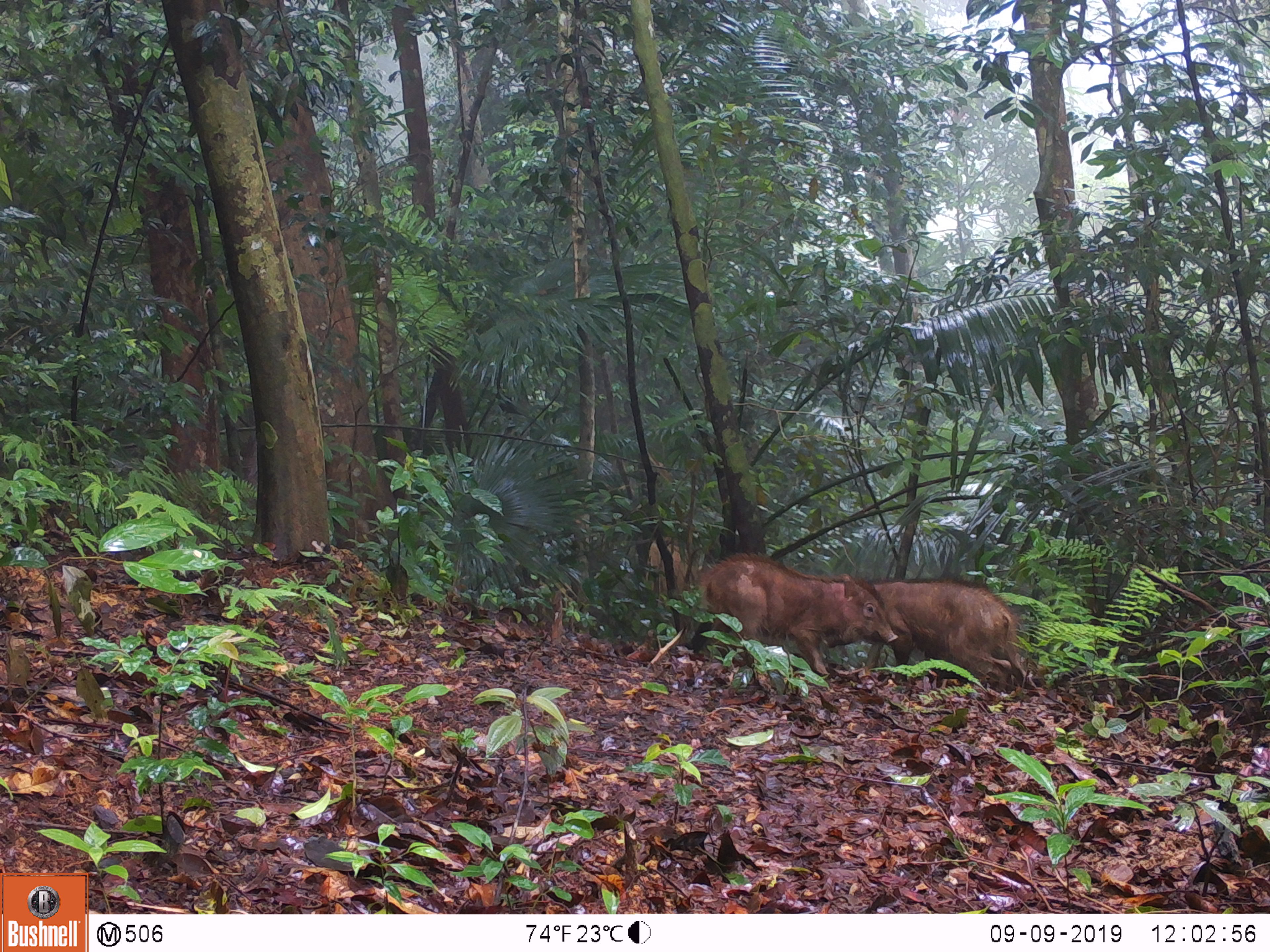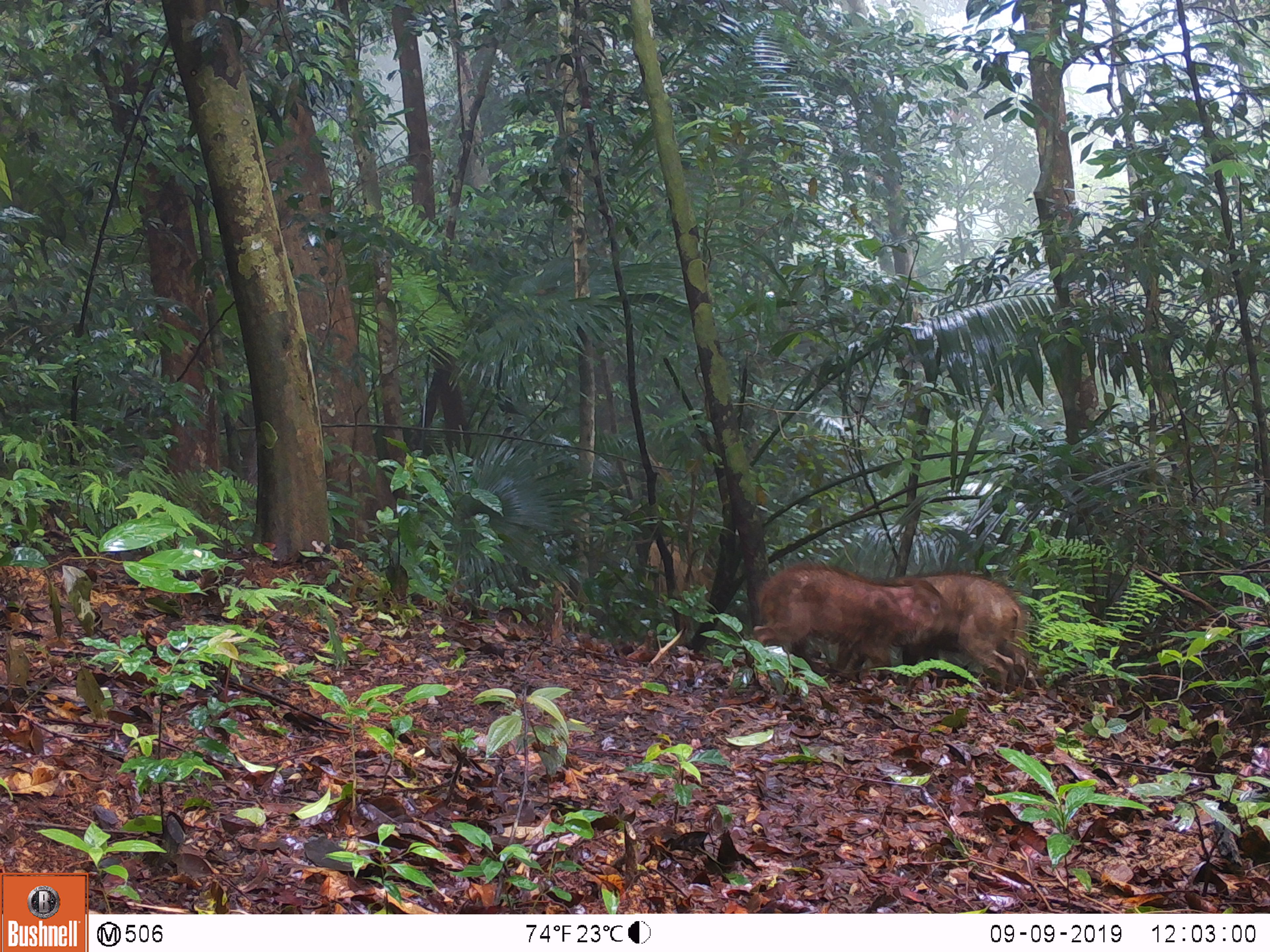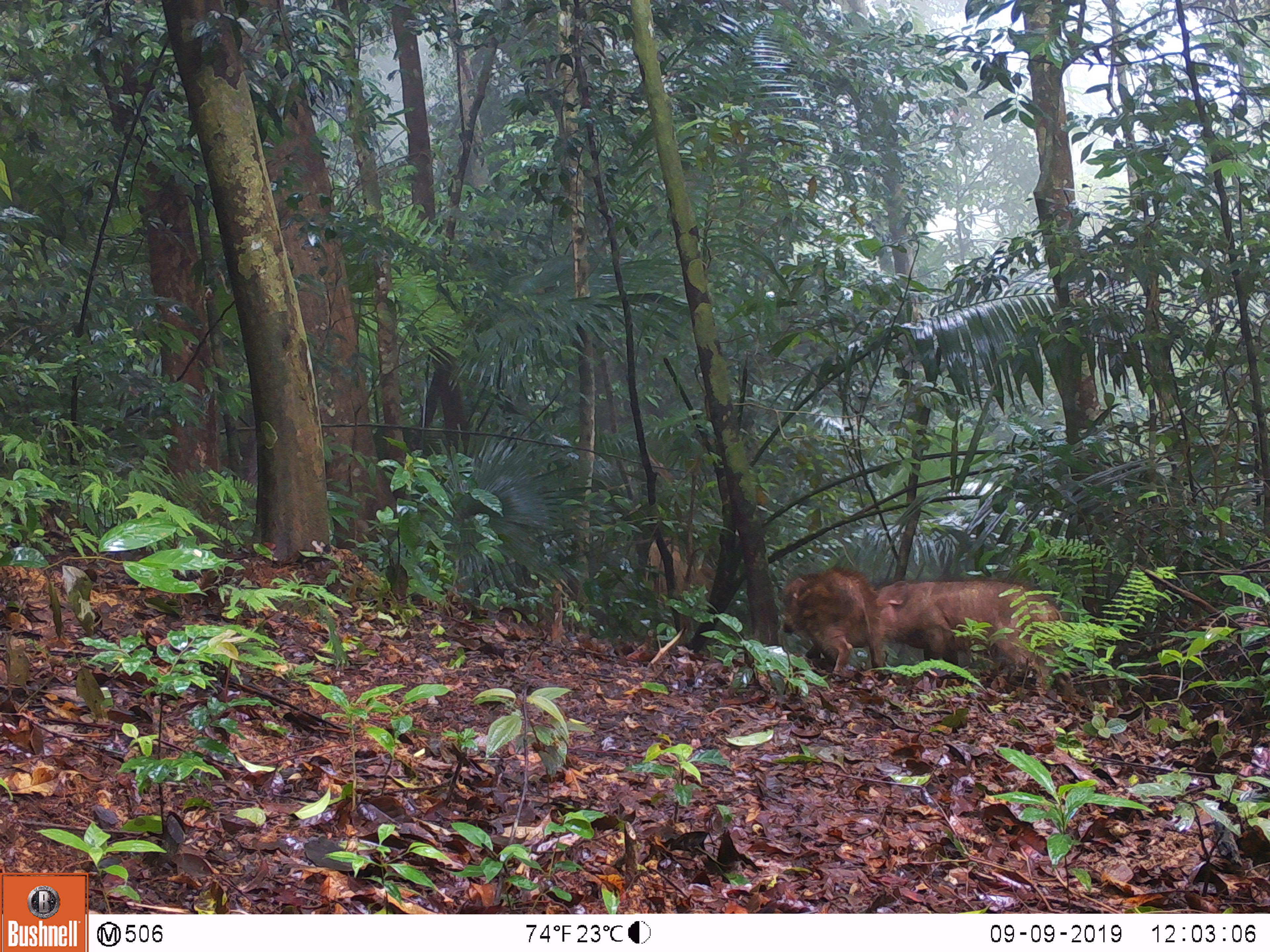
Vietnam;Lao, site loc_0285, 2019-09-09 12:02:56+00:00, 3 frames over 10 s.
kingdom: Animalia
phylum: Chordata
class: Mammalia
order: Artiodactyla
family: Suidae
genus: Sus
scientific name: Sus scrofa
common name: eurasian wild pig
Eurasian wild pig (Sus scrofa). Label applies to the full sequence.